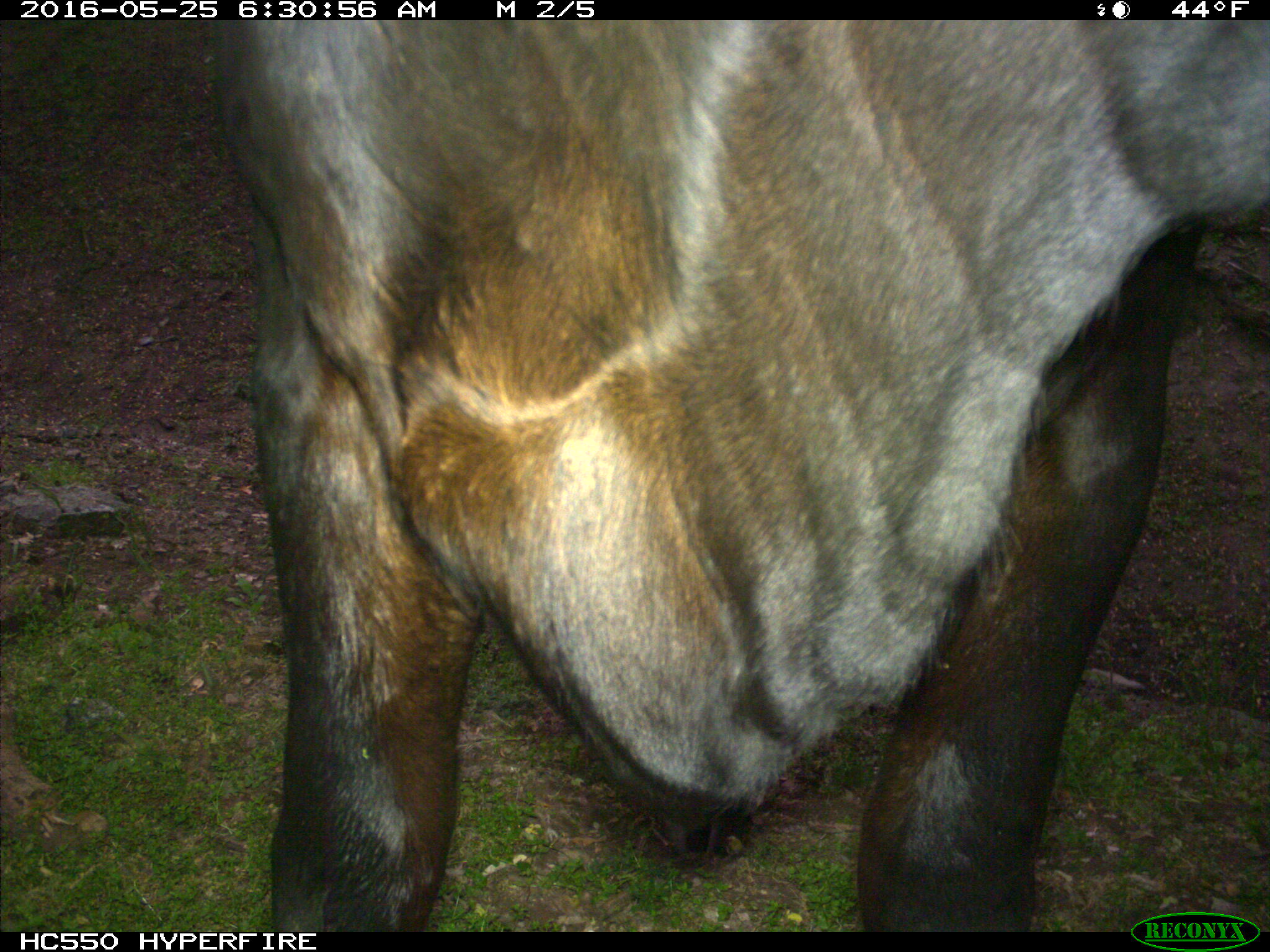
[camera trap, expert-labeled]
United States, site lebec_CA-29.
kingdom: Animalia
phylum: Chordata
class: Mammalia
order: Artiodactyla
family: Bovidae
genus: Bos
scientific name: Bos taurus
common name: domestic cow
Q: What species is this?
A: Bos taurus (domestic cow).